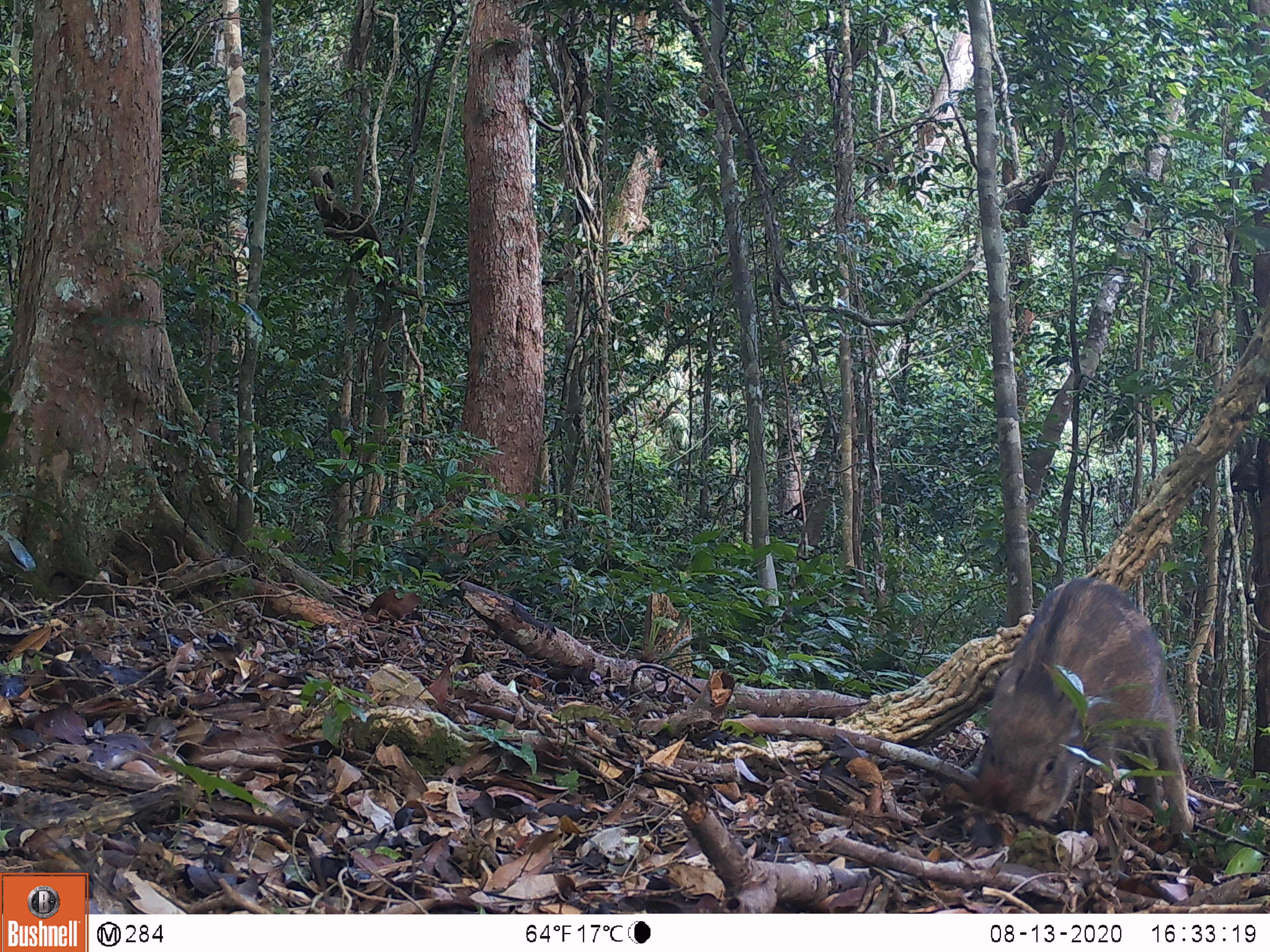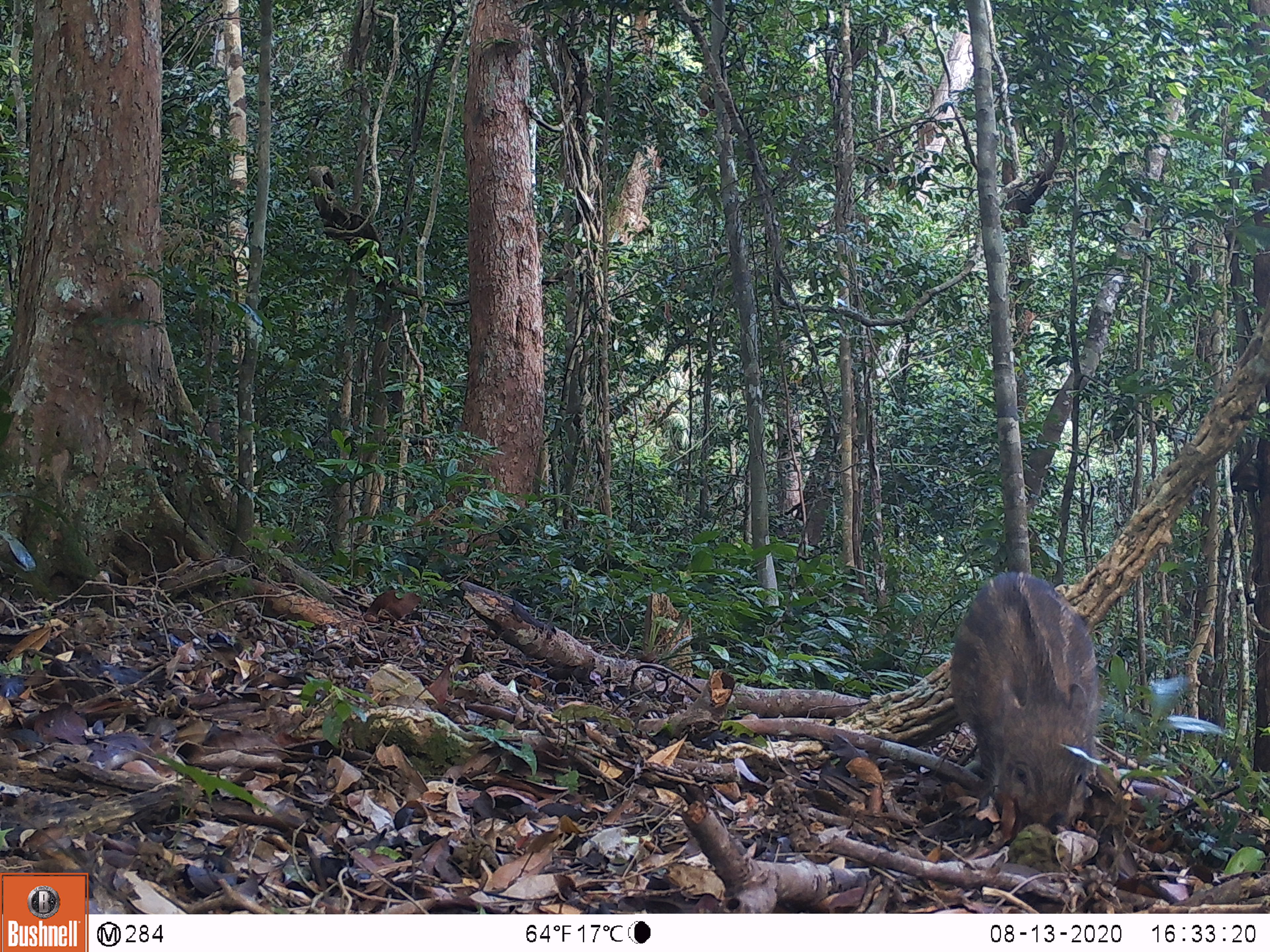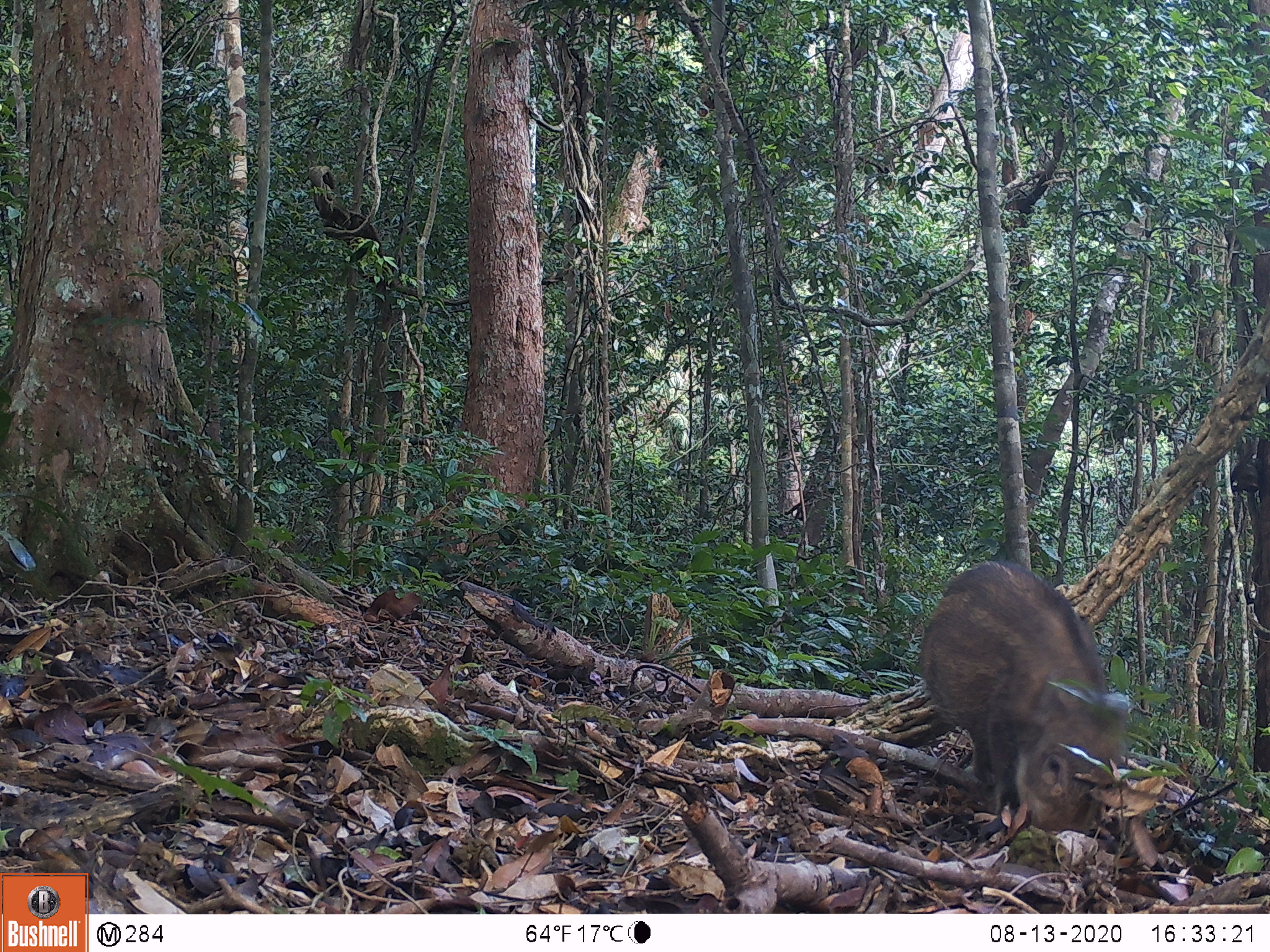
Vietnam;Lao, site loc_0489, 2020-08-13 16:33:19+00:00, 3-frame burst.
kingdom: Animalia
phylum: Chordata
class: Mammalia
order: Artiodactyla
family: Suidae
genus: Sus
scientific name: Sus scrofa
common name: eurasian wild pig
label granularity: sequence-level